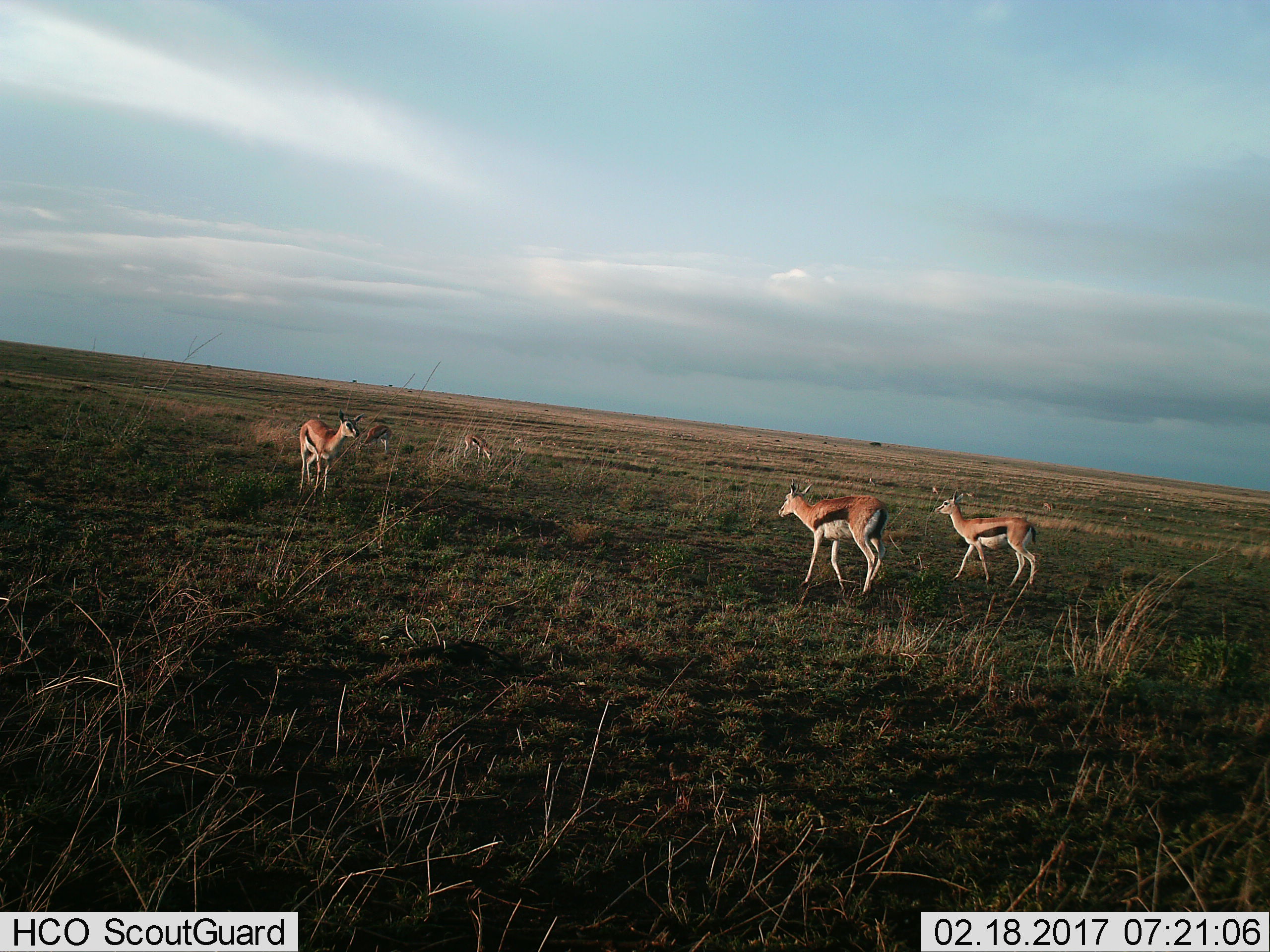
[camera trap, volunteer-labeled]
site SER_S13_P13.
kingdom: Animalia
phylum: Chordata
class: Mammalia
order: Artiodactyla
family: Bovidae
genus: Eudorcas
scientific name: Eudorcas thomsonii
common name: thomson's gazelle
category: gazellethomsons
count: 11-50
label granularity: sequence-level